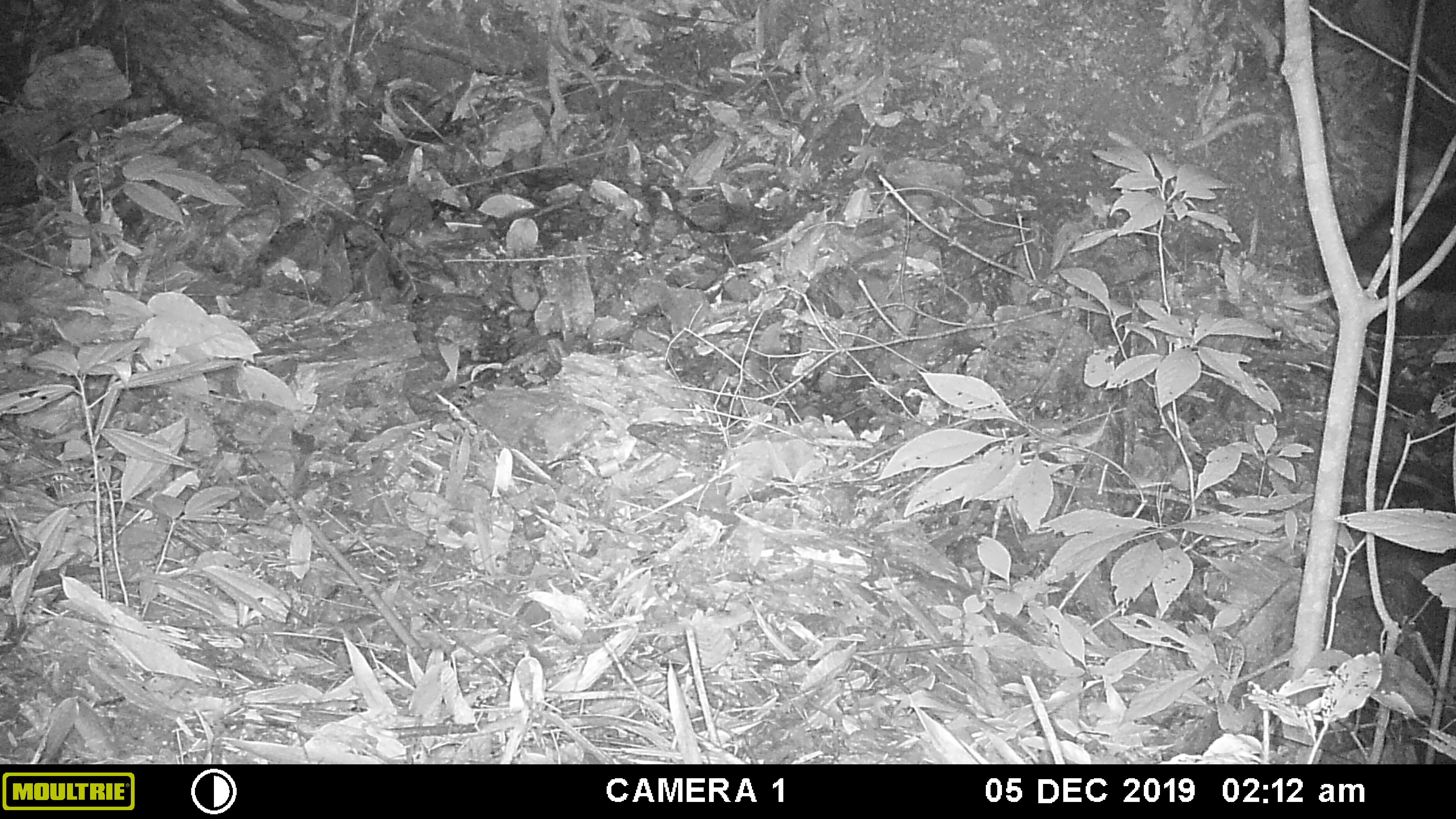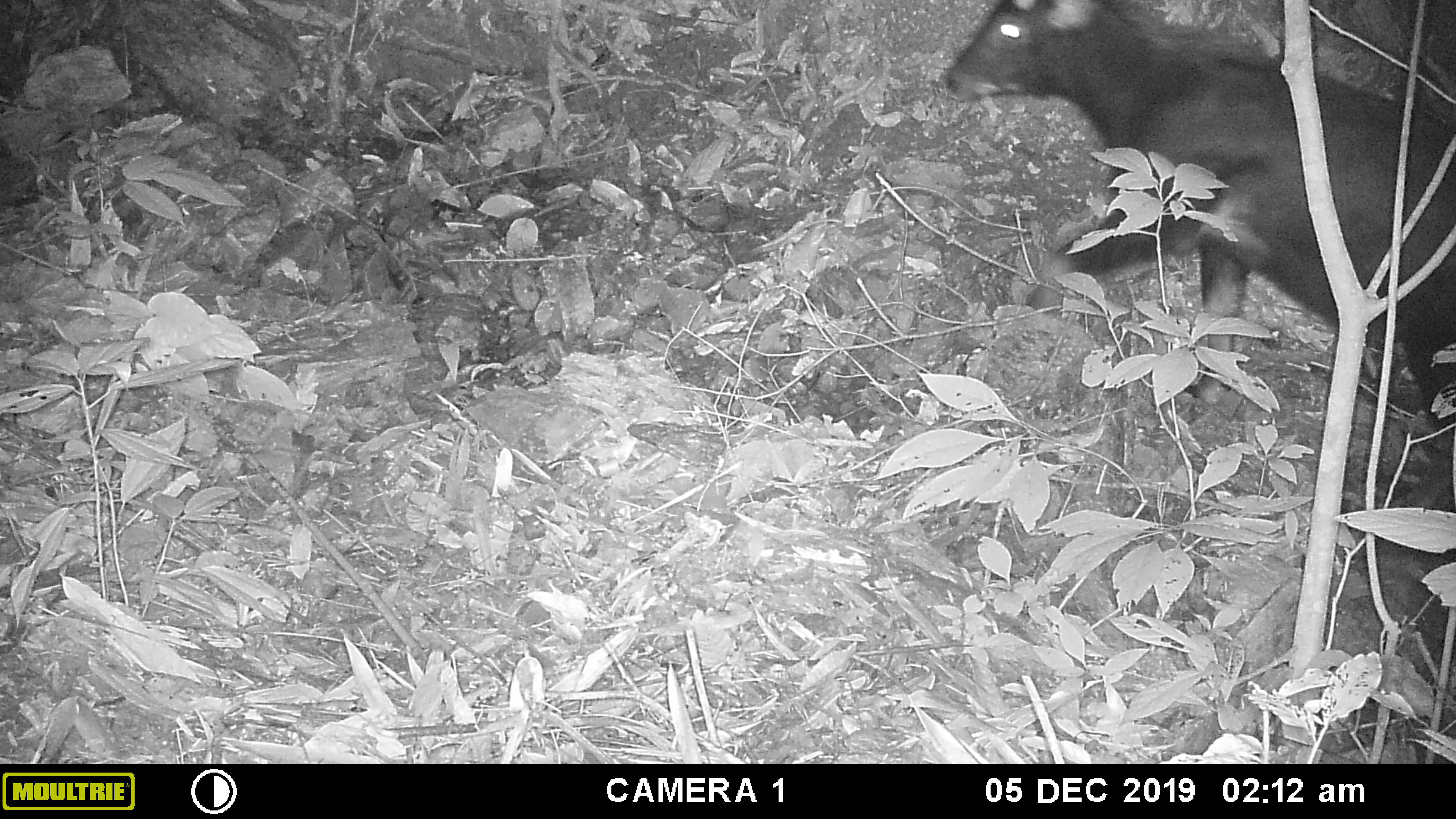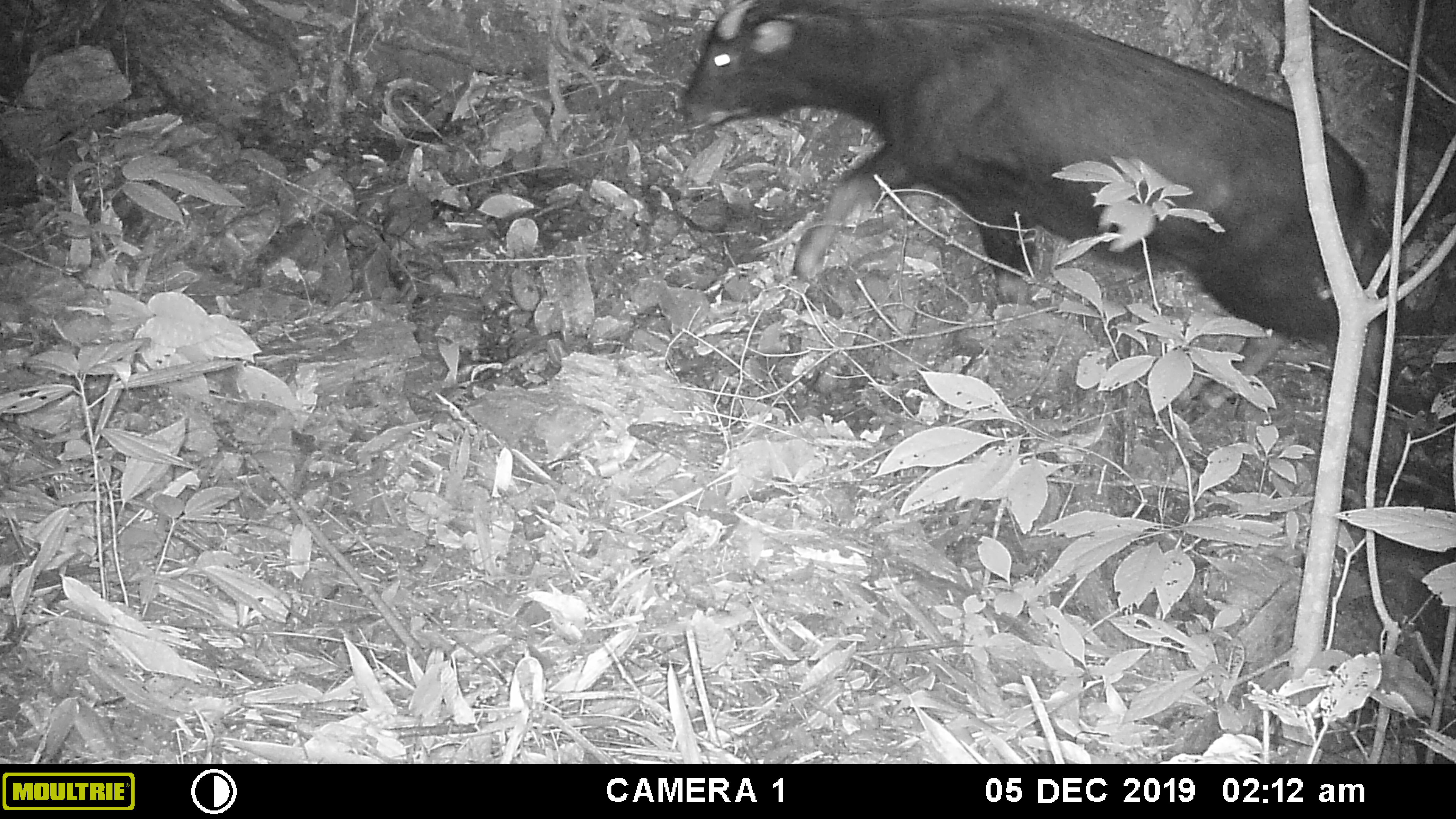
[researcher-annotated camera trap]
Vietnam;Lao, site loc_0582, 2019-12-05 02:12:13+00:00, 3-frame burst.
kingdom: Animalia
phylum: Chordata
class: Mammalia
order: Artiodactyla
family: Bovidae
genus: Capricornis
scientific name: Capricornis sumatraensis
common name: chinese serow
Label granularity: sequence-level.